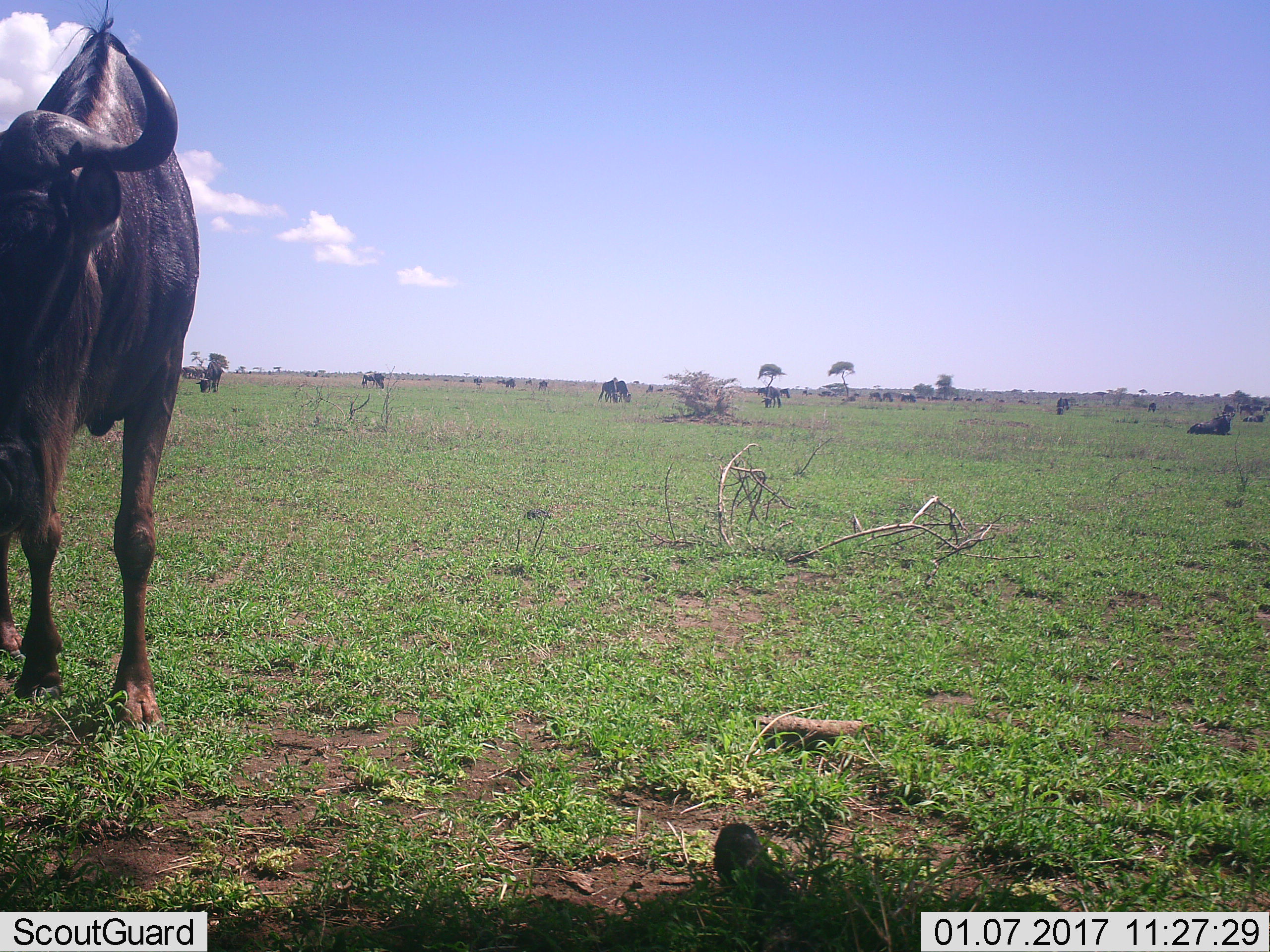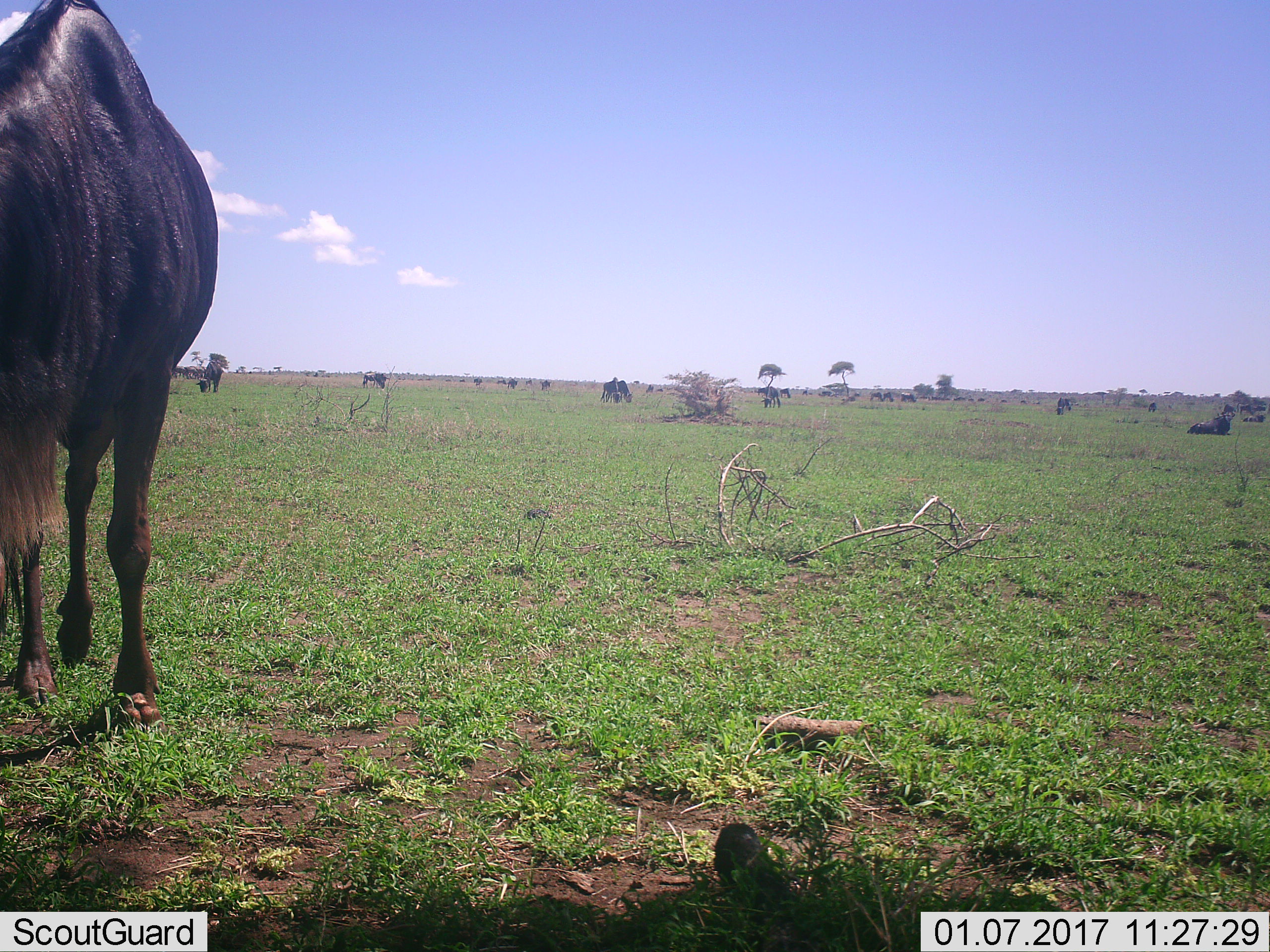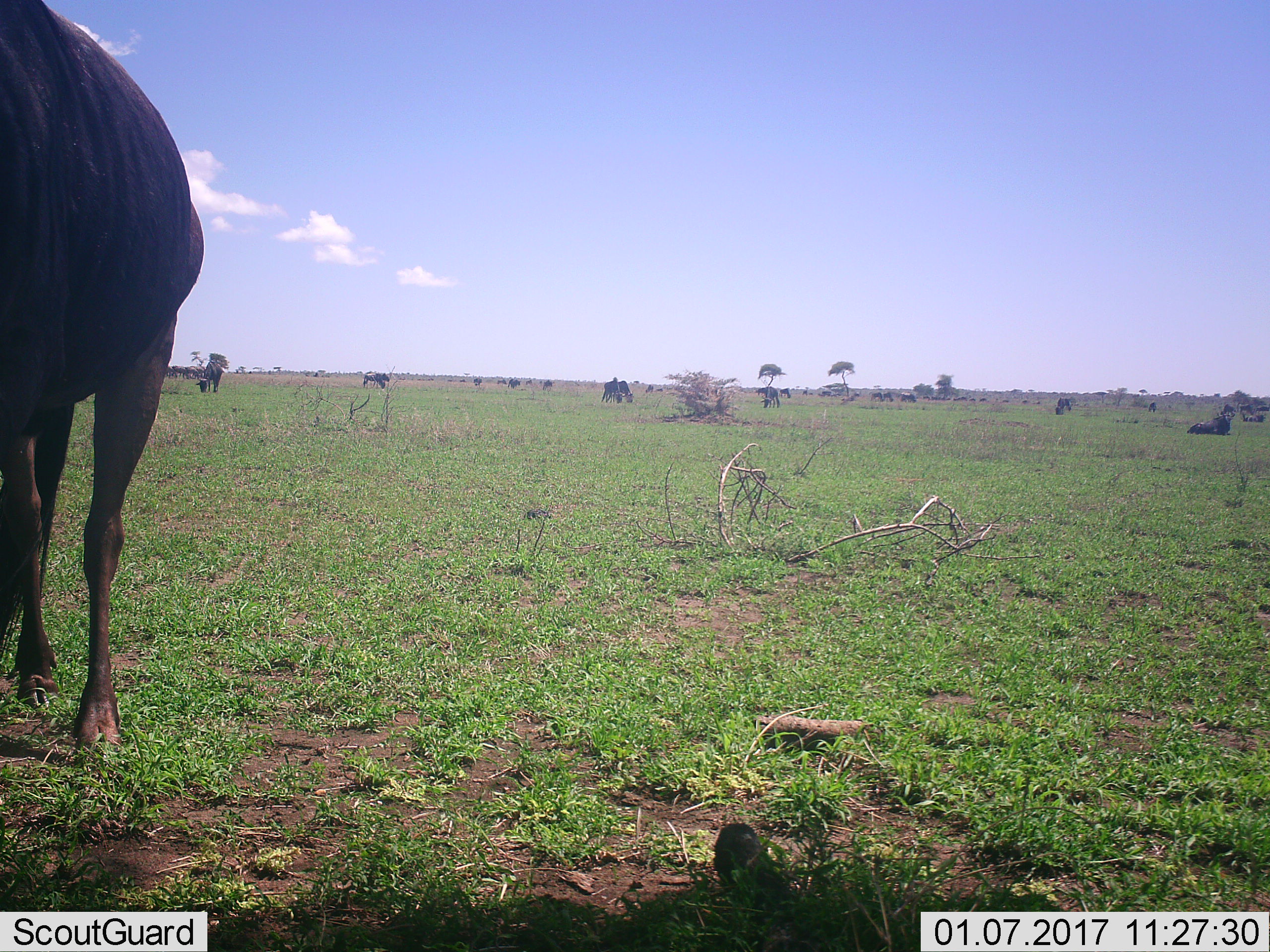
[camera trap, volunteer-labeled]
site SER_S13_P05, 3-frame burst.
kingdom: Animalia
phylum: Chordata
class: Mammalia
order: Artiodactyla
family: Bovidae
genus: Connochaetes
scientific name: Connochaetes taurinus taurinus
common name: blue wildebeest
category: wildebeestblue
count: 11-50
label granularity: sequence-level